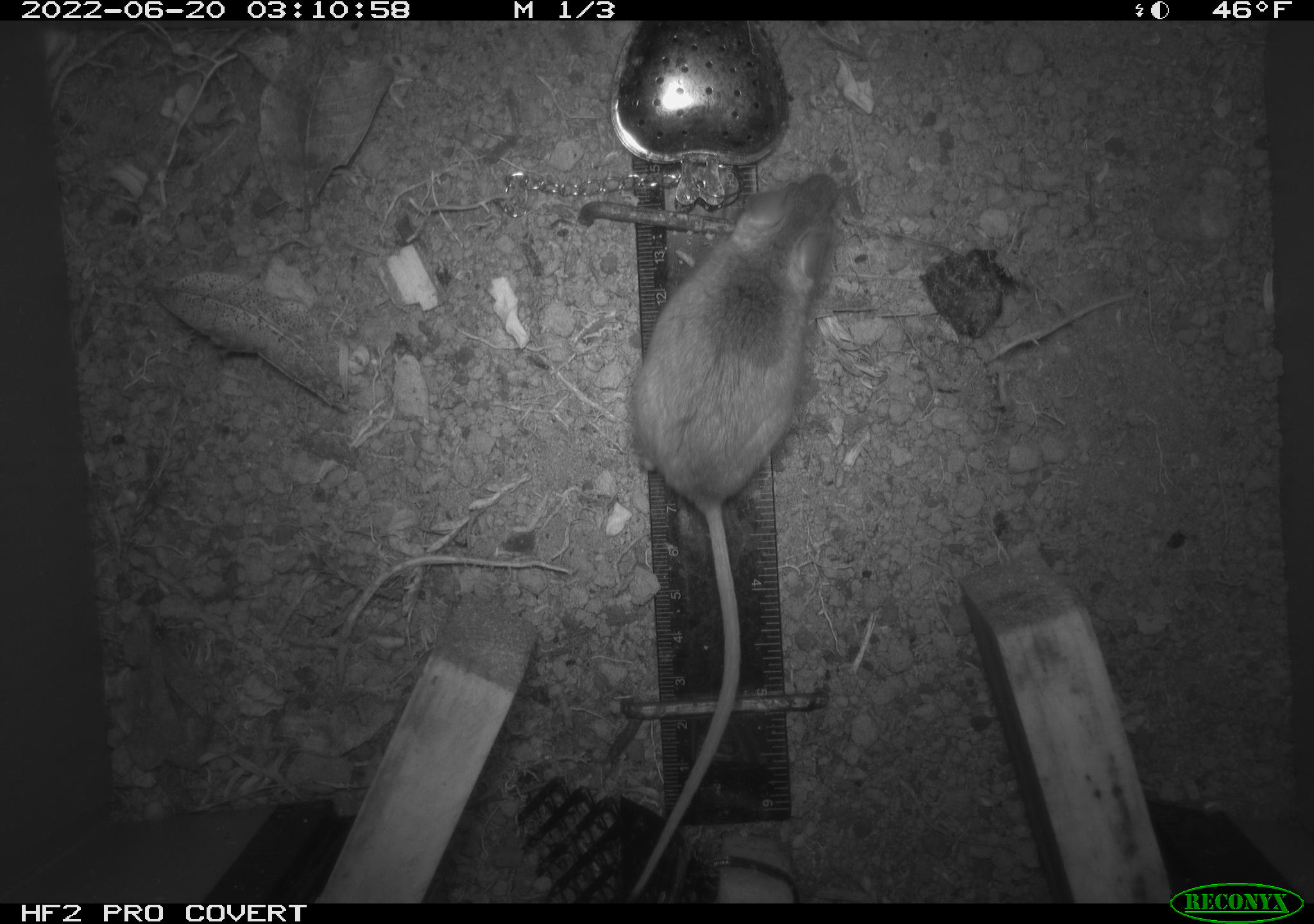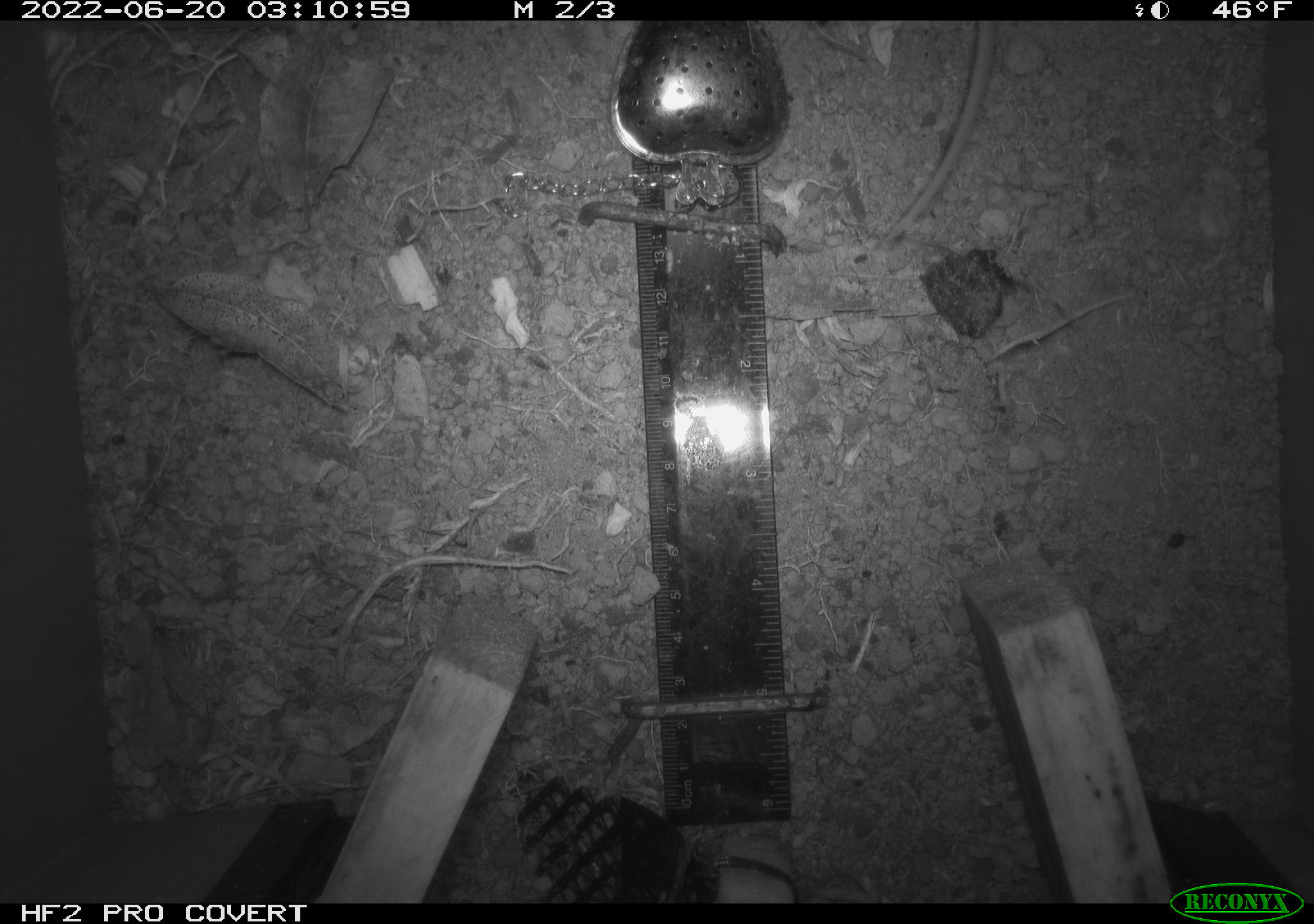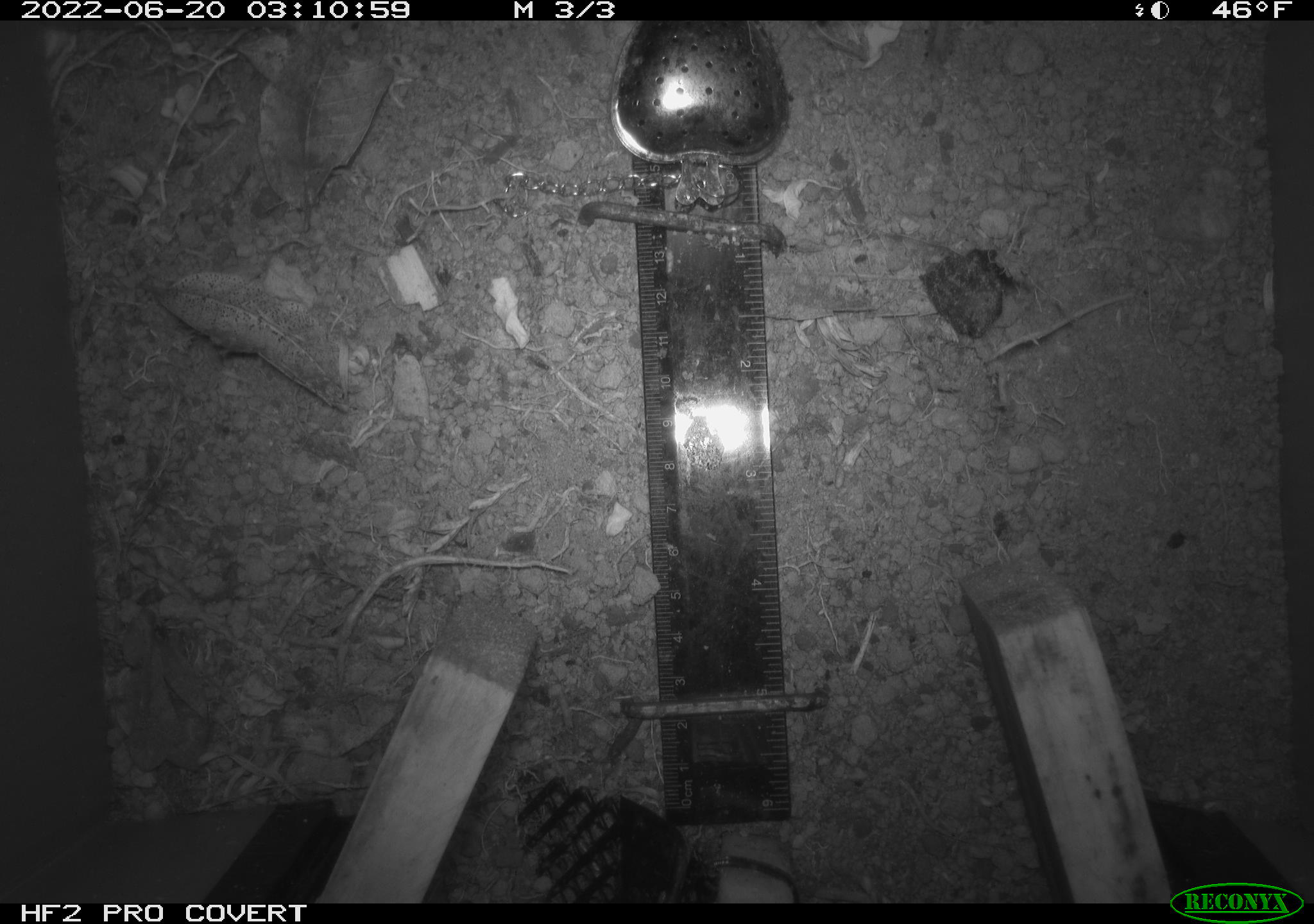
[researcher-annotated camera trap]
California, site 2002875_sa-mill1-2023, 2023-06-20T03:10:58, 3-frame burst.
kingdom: Animalia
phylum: Chordata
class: Mammalia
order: Rodentia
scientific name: Rodentia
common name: mouse species